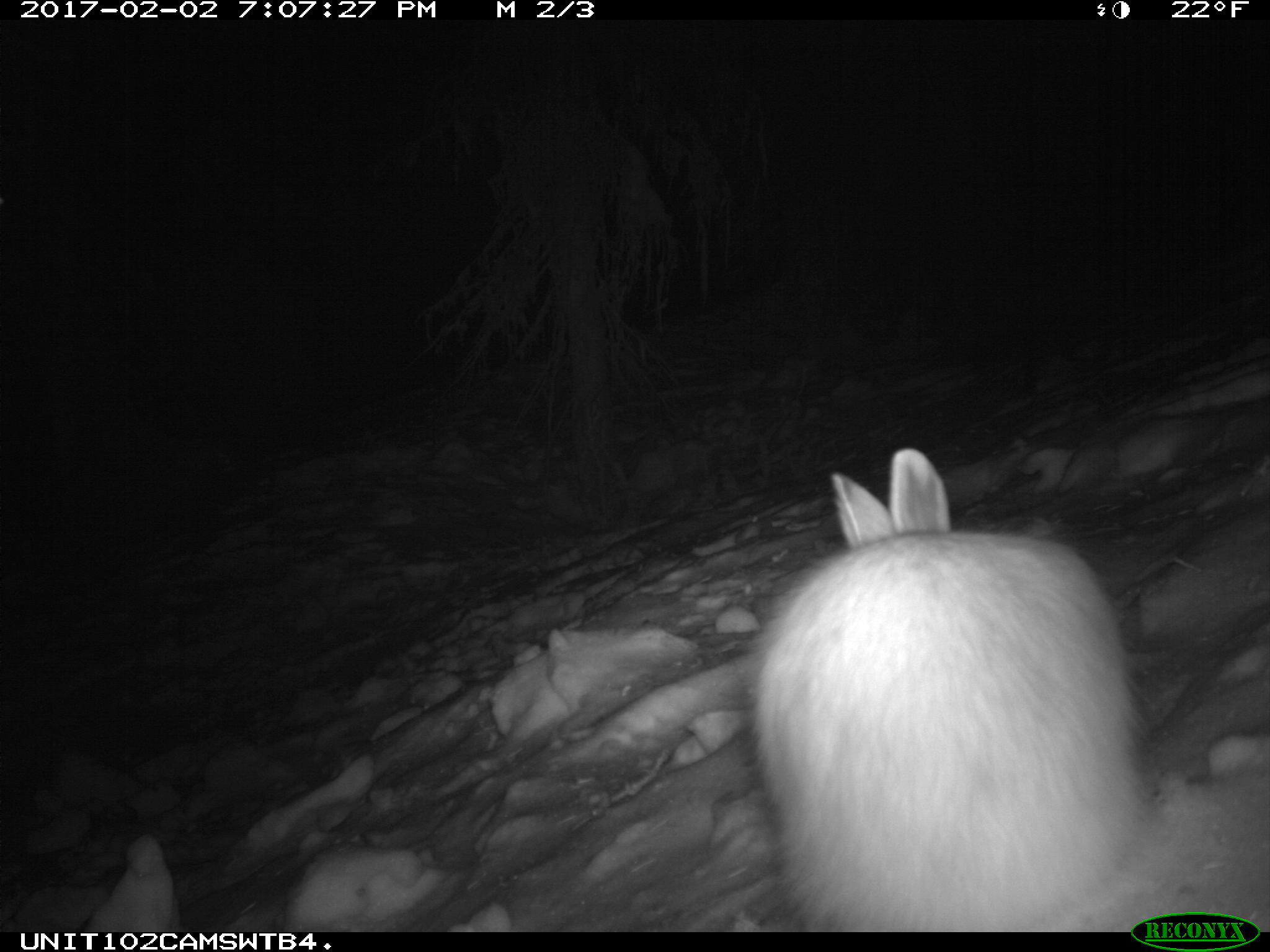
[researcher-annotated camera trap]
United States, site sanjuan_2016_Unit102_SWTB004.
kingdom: Animalia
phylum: Chordata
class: Mammalia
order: Lagomorpha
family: Leporidae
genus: Lepus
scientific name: Lepus americanus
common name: snowshoe hare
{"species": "Lepus americanus (snowshoe hare)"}